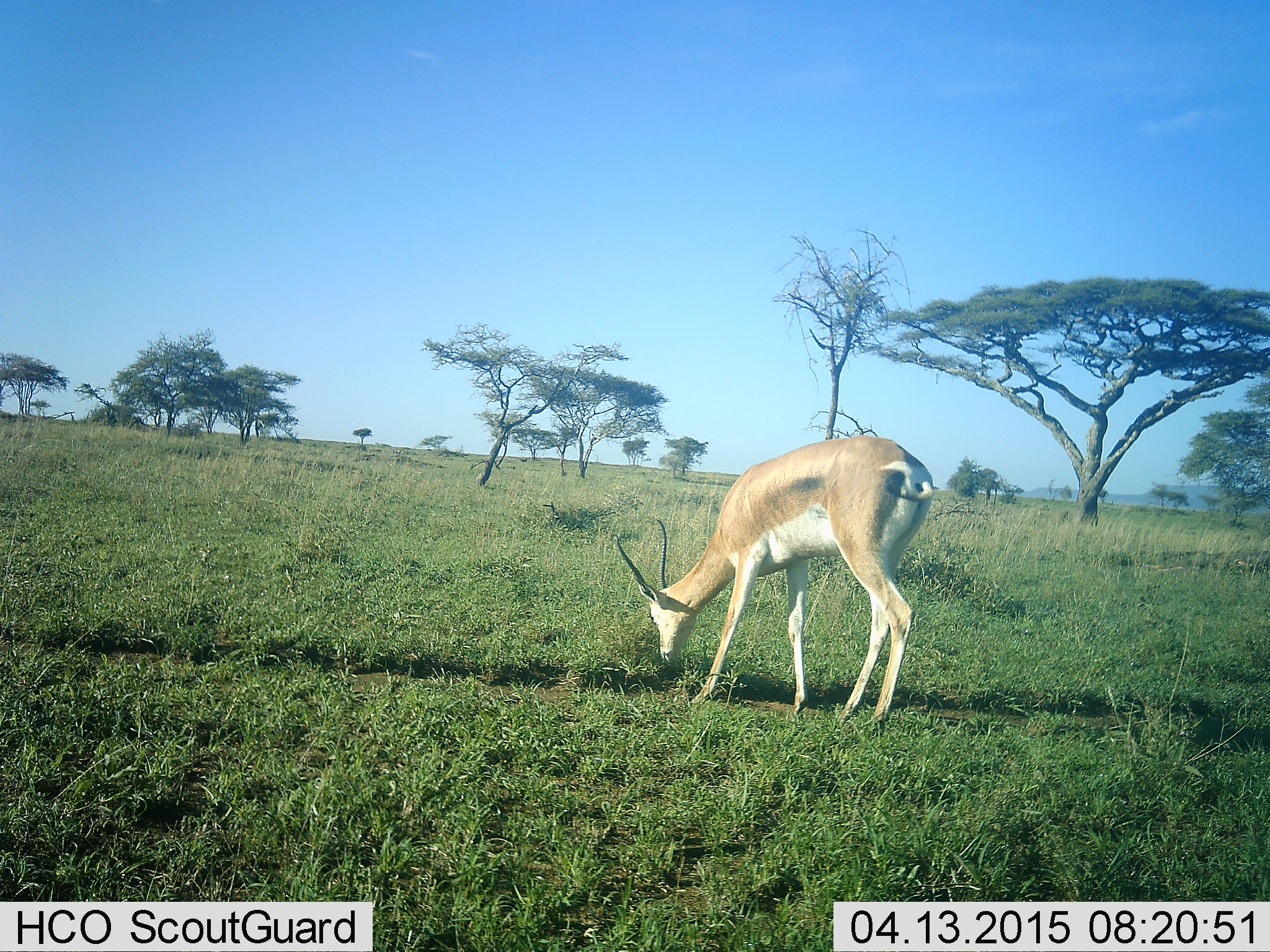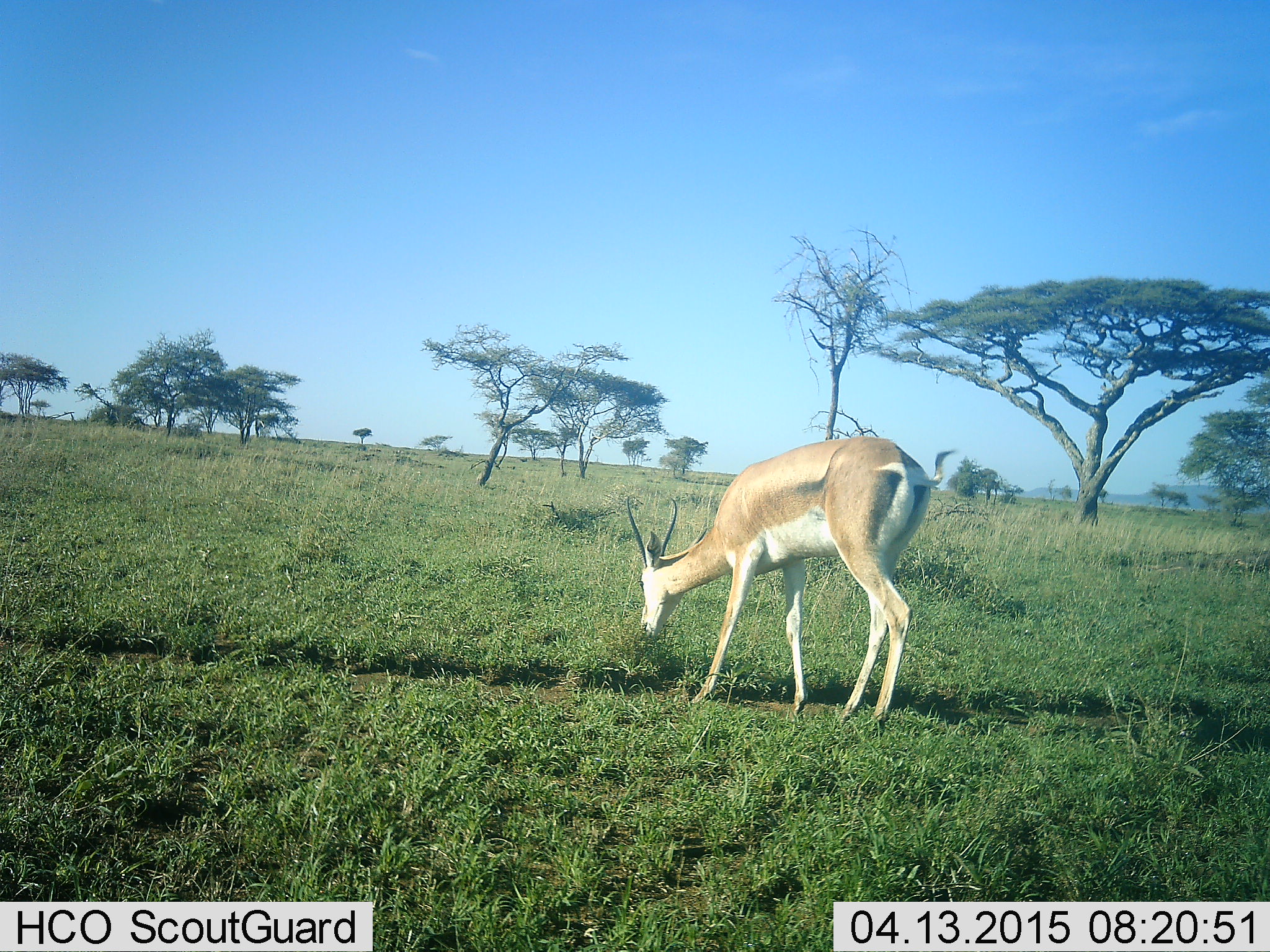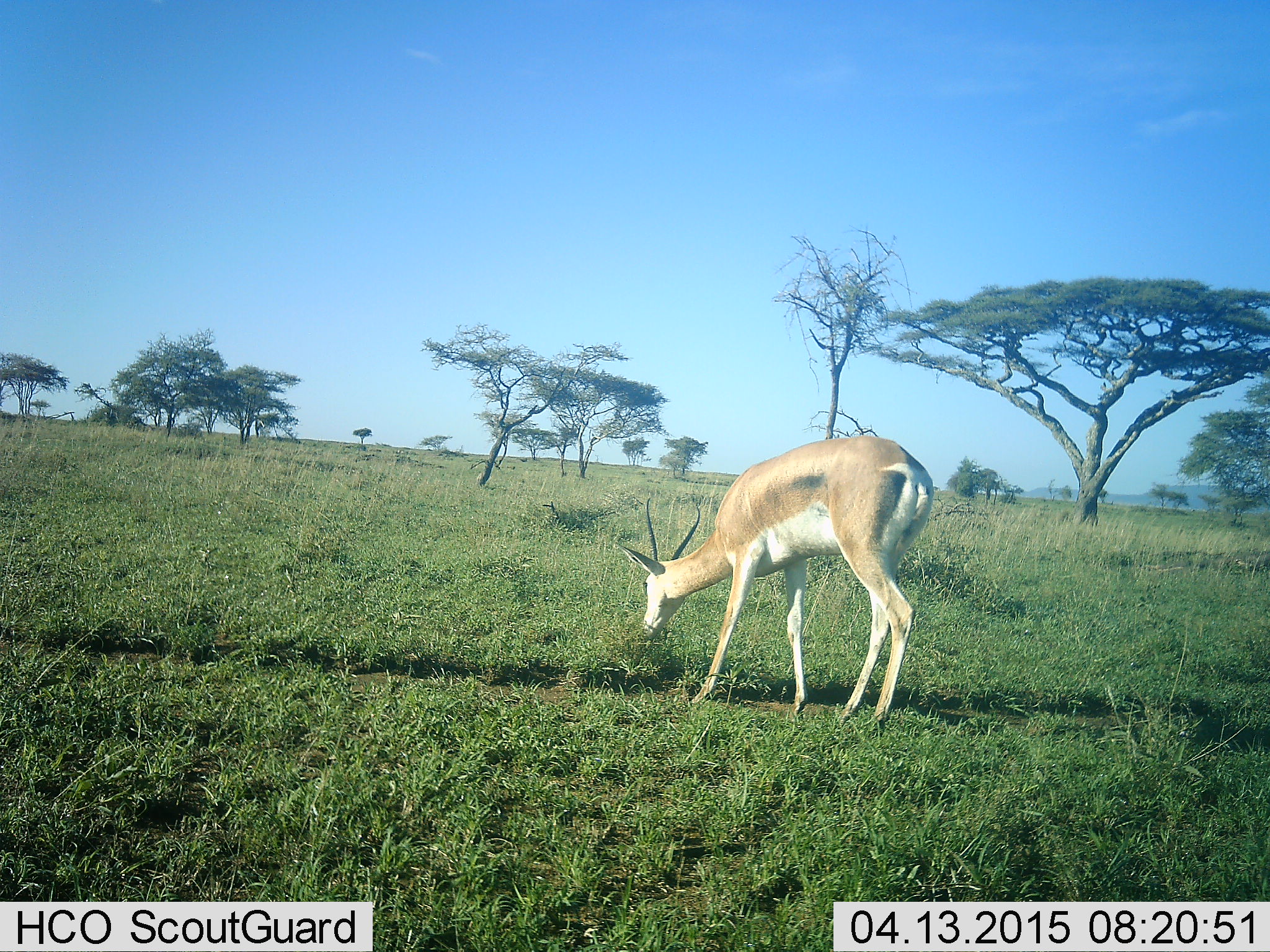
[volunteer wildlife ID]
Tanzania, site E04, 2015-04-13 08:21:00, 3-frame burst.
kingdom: Animalia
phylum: Chordata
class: Mammalia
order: Artiodactyla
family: Bovidae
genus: Nanger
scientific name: Nanger granti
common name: grant's gazelle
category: gazellegrants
Gazellegrants (grant's gazelle) (Nanger granti), count 1. Behavior (volunteer vote fractions): standing 20%, resting 0%, moving 0%, interacting 0%. Young present (vote fraction): 0%. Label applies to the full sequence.